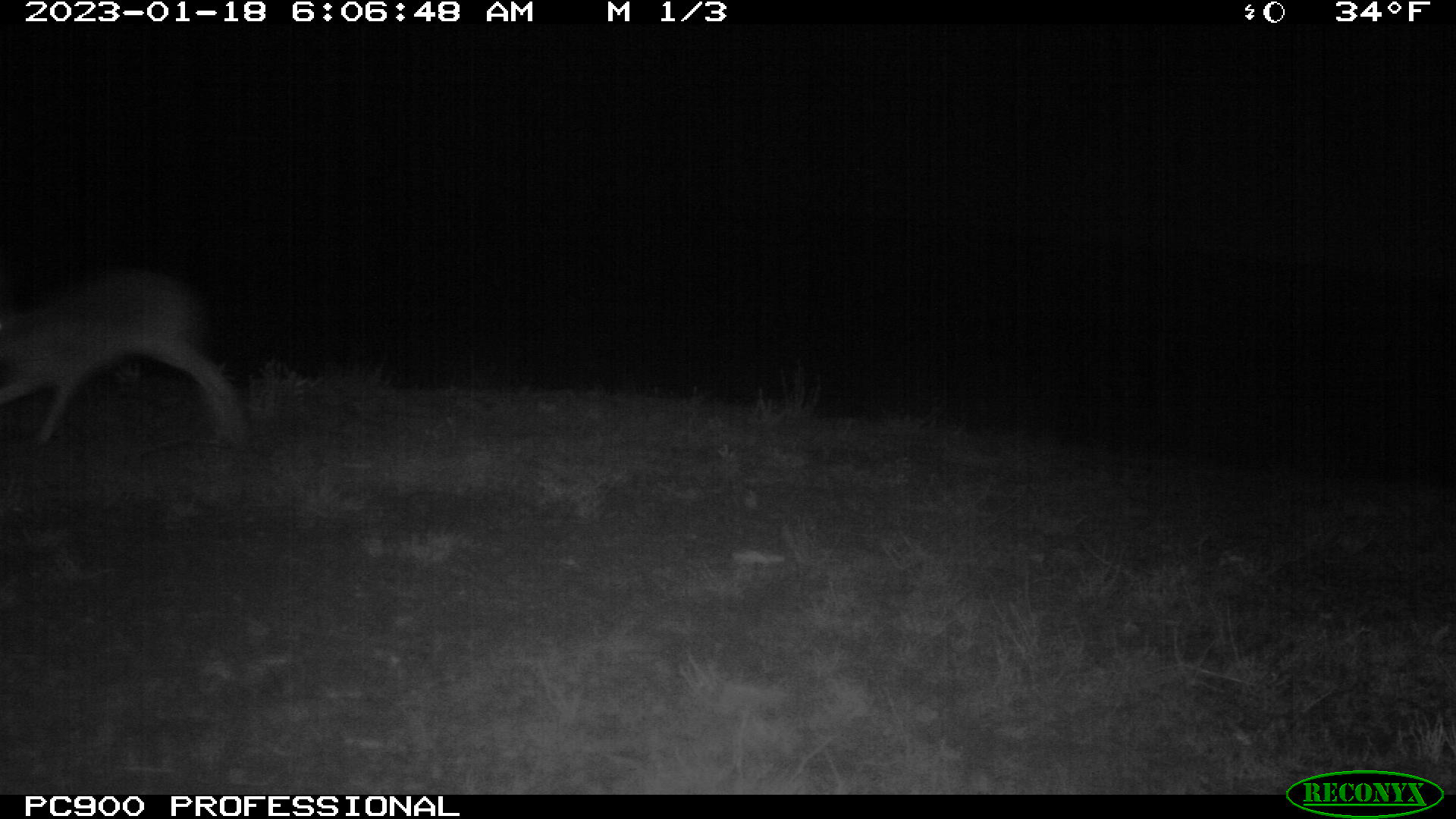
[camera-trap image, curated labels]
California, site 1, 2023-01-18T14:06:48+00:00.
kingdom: Animalia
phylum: Chordata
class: Mammalia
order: Lagomorpha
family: Leporidae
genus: Lepus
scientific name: Lepus californicus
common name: black-tailed jackrabbit